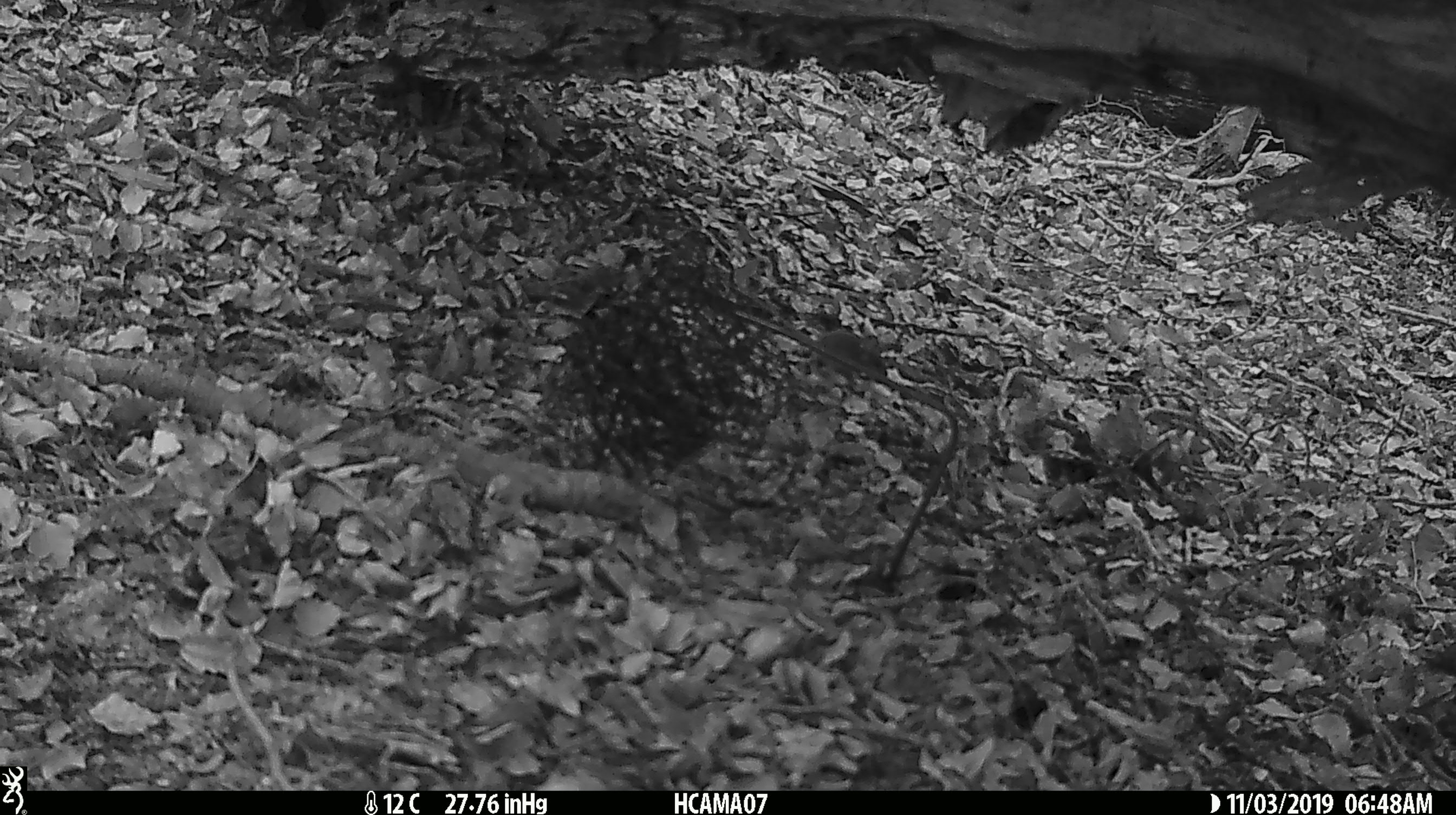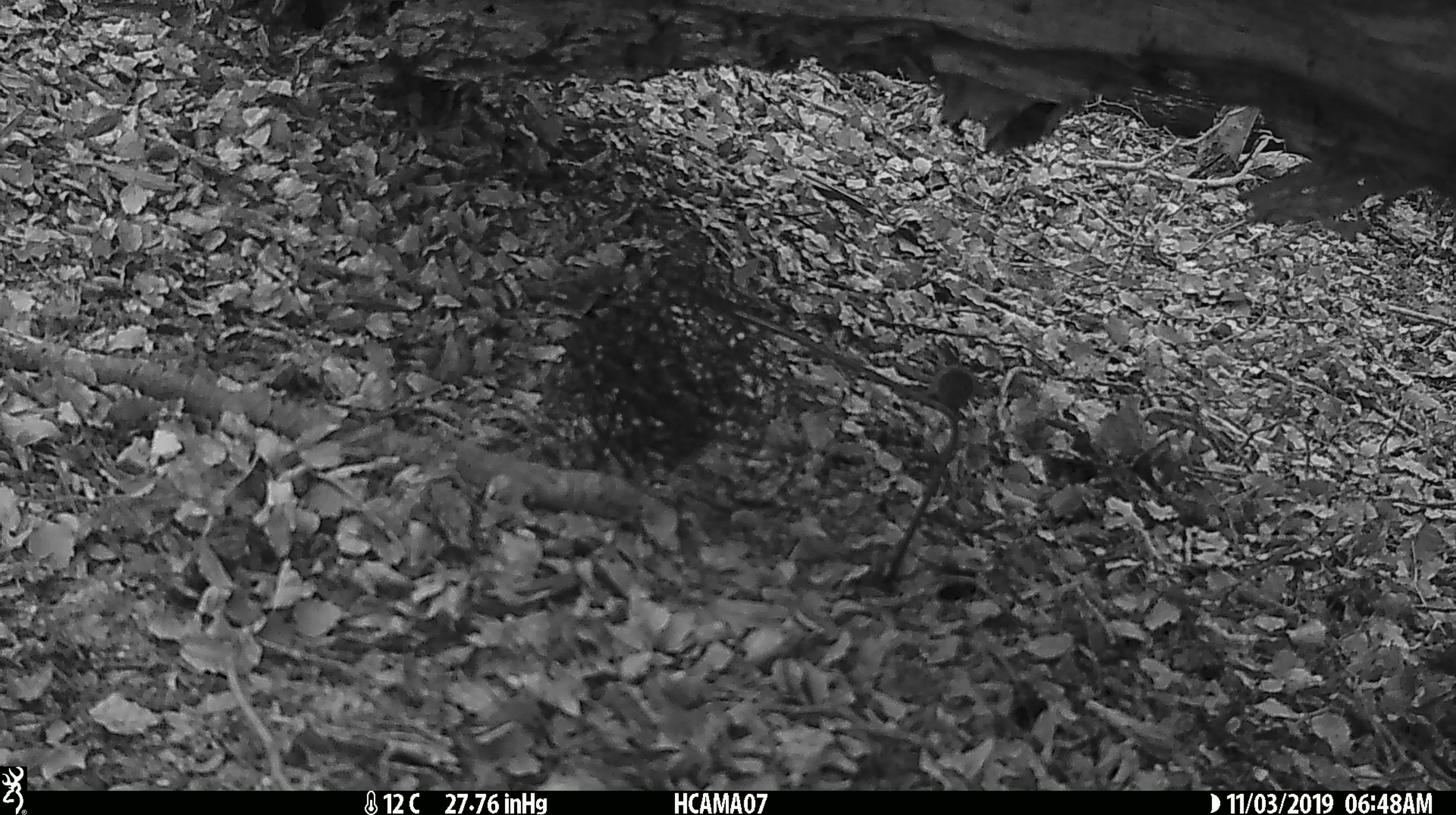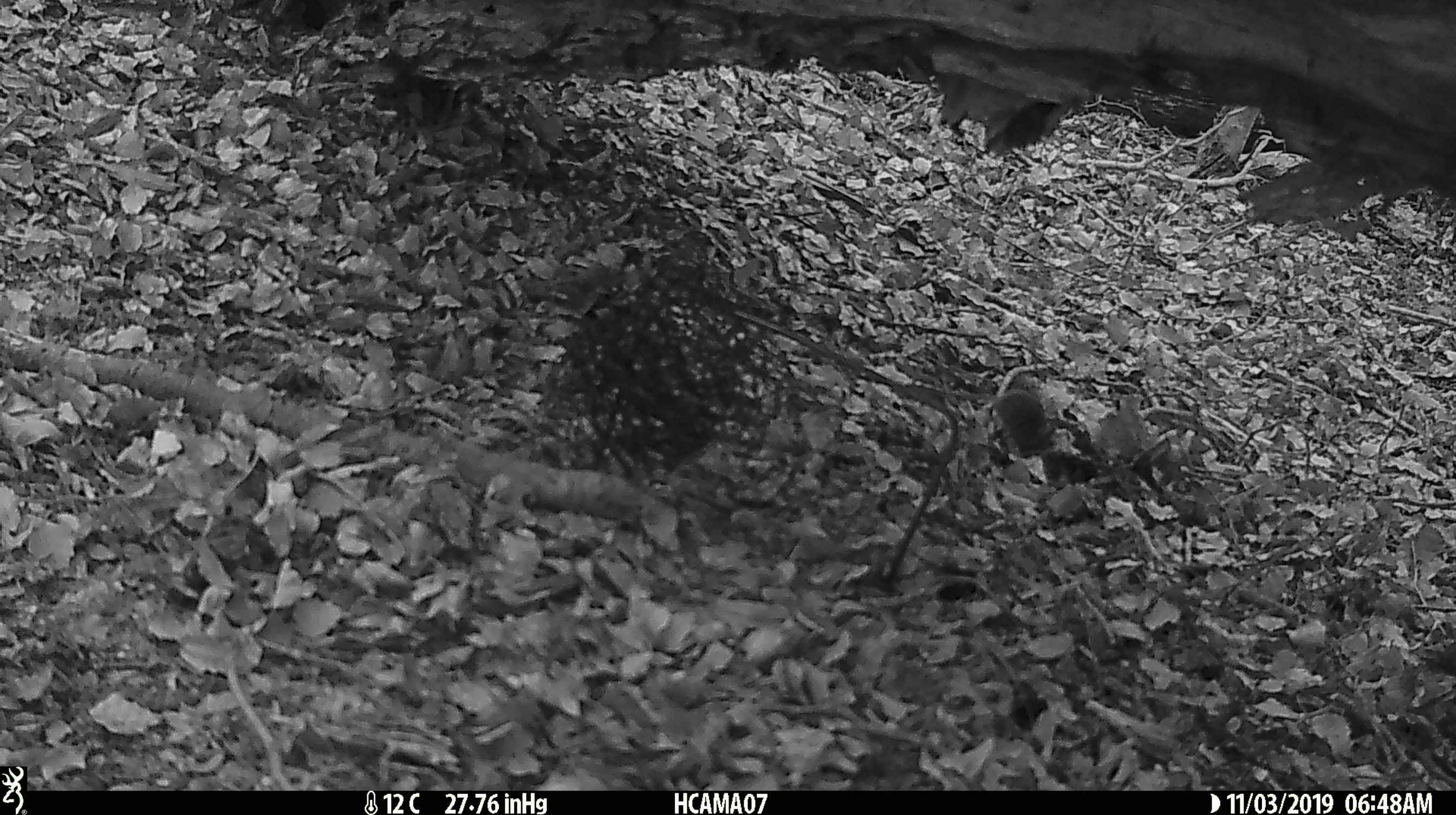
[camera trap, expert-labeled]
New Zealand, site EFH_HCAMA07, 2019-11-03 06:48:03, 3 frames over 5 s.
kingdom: Animalia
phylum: Chordata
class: Mammalia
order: Rodentia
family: Muridae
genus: Mus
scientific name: Mus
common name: mouse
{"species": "mouse (Mus)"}